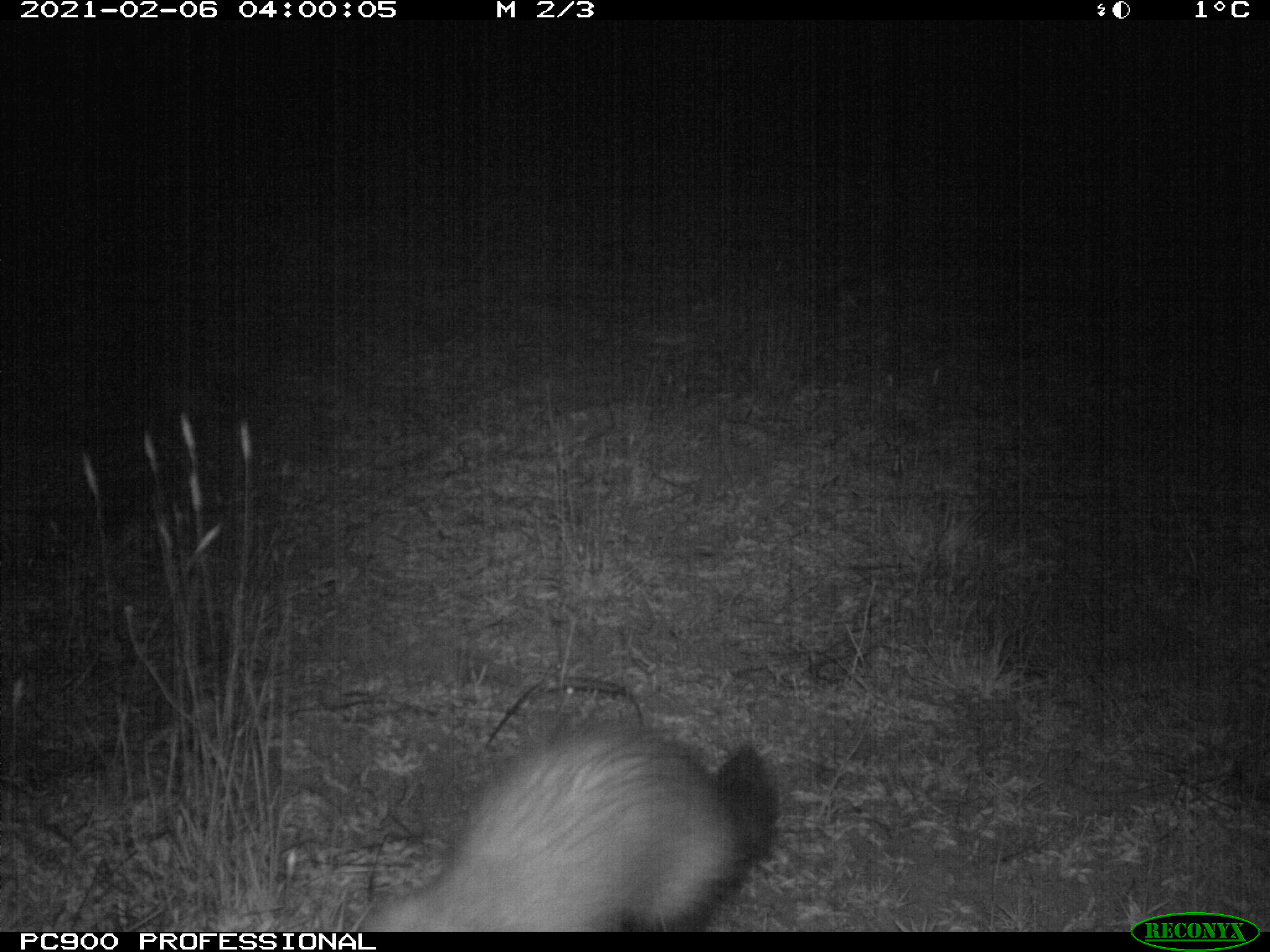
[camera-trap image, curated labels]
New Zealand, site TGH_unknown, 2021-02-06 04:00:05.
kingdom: Animalia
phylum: Chordata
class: Mammalia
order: Carnivora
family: Mustelidae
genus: Mustela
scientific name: Mustela furo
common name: ferret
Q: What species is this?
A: Ferret (Mustela furo).